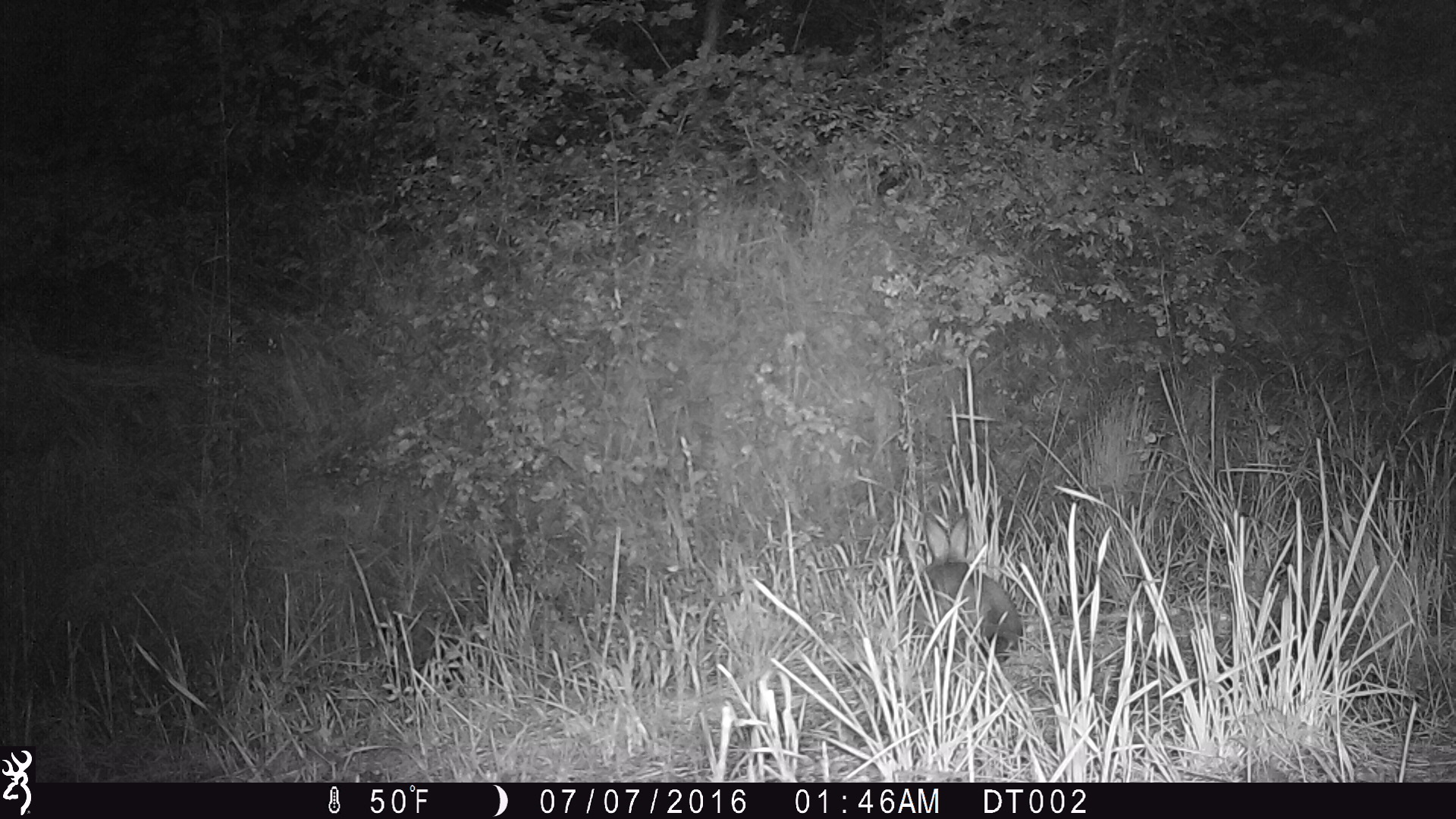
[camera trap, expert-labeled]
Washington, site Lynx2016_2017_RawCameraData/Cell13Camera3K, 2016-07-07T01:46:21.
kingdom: Animalia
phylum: Chordata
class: Mammalia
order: Lagomorpha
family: Leporidae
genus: Lepus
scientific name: Lepus americanus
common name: snowshoe hare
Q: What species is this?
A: Lepus americanus (snowshoe hare).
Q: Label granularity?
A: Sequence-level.